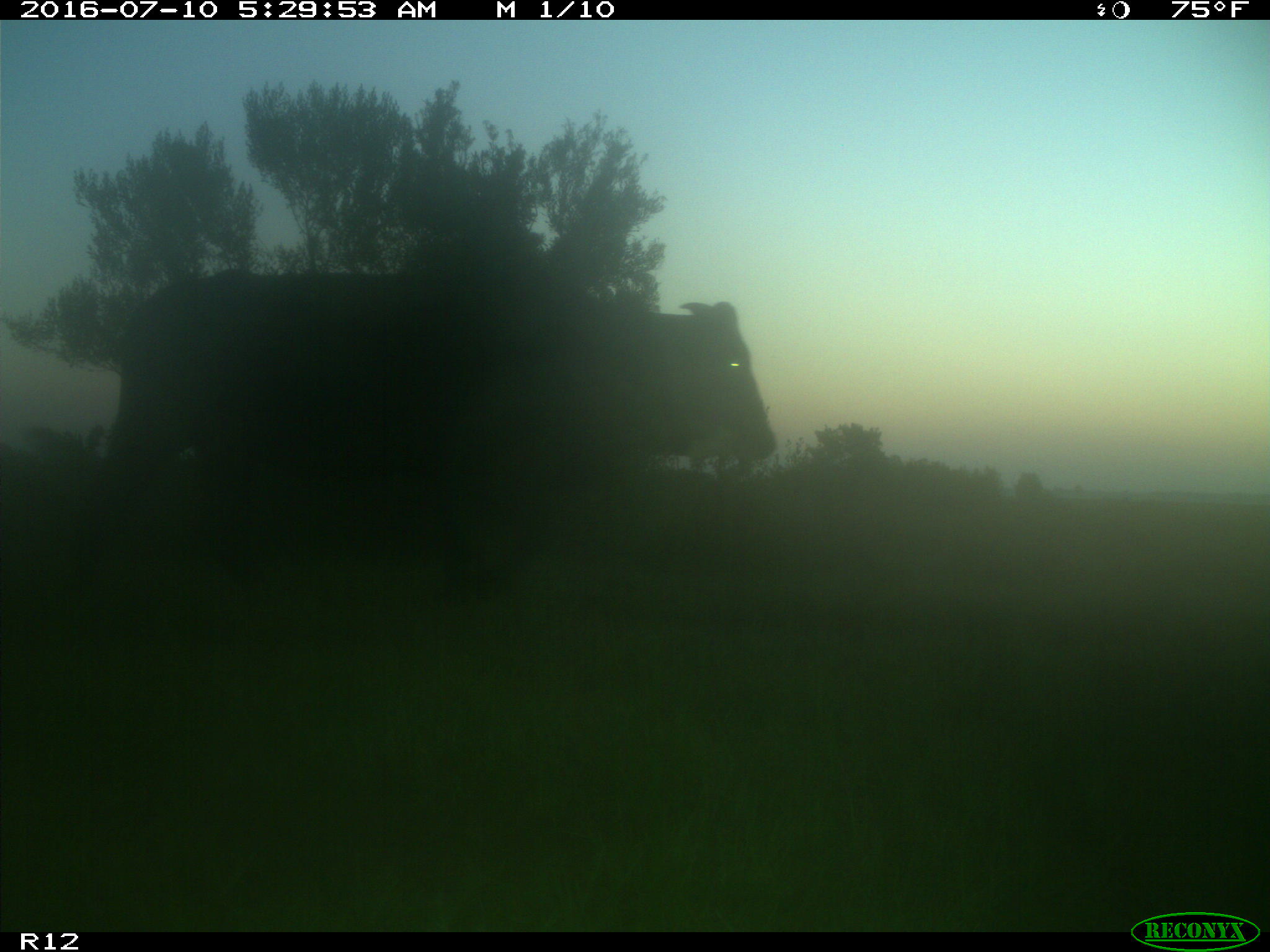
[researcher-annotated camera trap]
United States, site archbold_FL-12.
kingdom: Animalia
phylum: Chordata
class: Mammalia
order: Artiodactyla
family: Bovidae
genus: Bos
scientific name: Bos taurus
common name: domestic cow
Bos taurus (domestic cow).